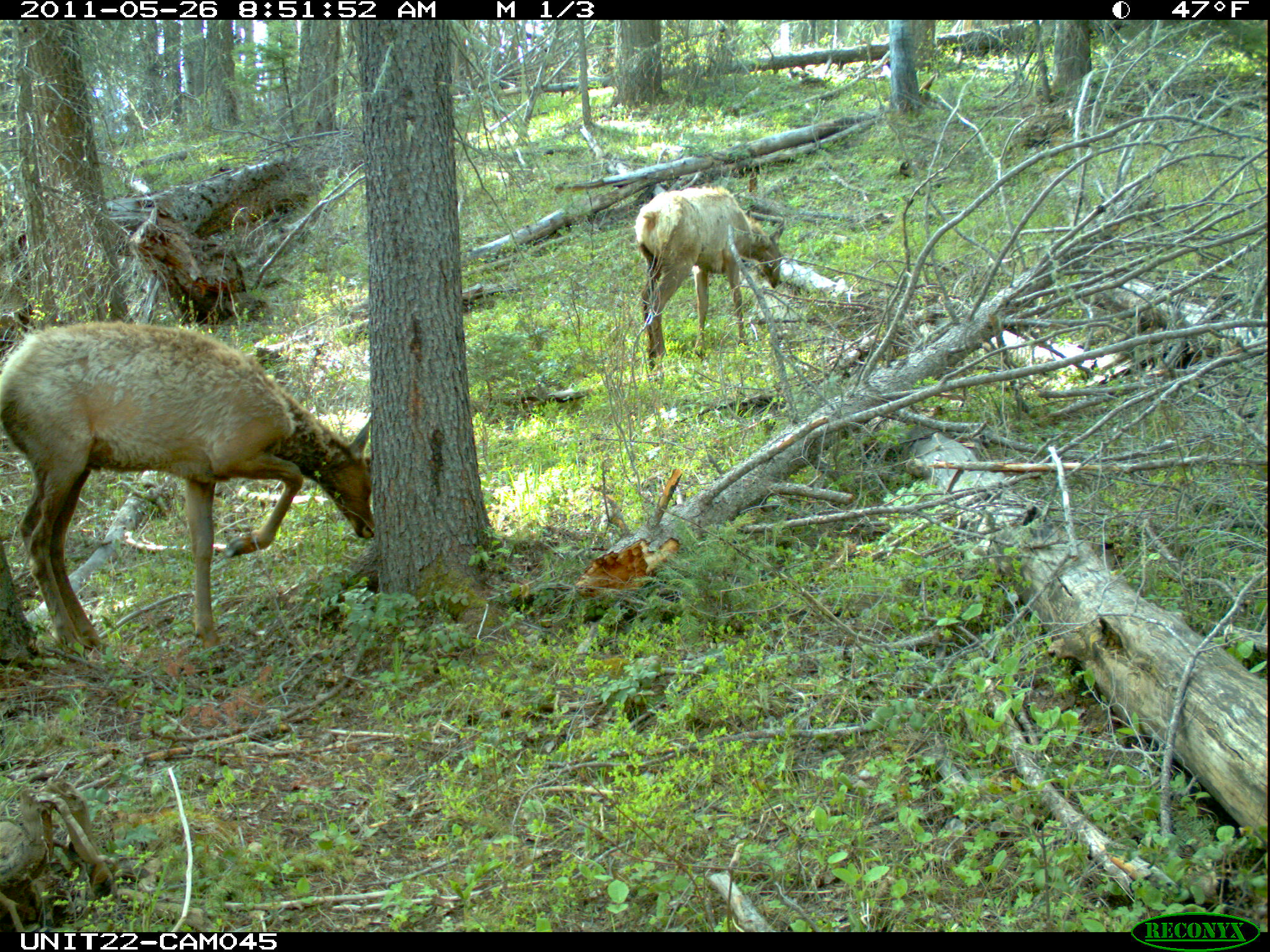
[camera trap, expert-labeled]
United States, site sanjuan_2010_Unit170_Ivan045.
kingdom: Animalia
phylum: Chordata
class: Mammalia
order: Artiodactyla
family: Cervidae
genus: Cervus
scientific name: Cervus elaphus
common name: red deer